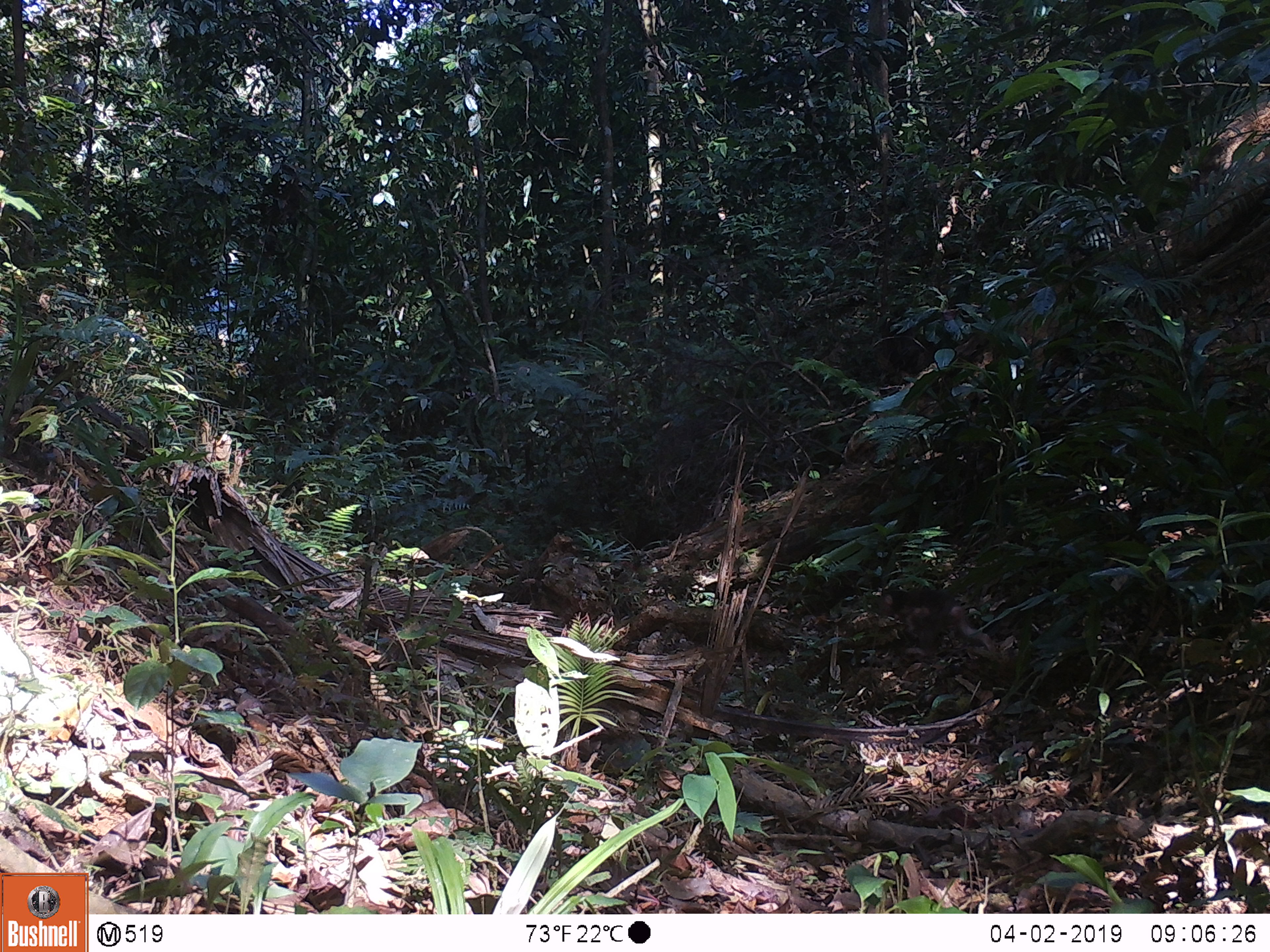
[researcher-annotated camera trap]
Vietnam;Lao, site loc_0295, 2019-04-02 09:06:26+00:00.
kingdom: Animalia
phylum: Chordata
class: Mammalia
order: Primates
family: Cercopithecidae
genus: Macaca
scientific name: Macaca arctoides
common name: stump-tailed macaque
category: stump tailed macaque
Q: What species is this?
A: Stump tailed macaque (stump-tailed macaque) (Macaca arctoides).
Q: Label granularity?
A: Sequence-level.